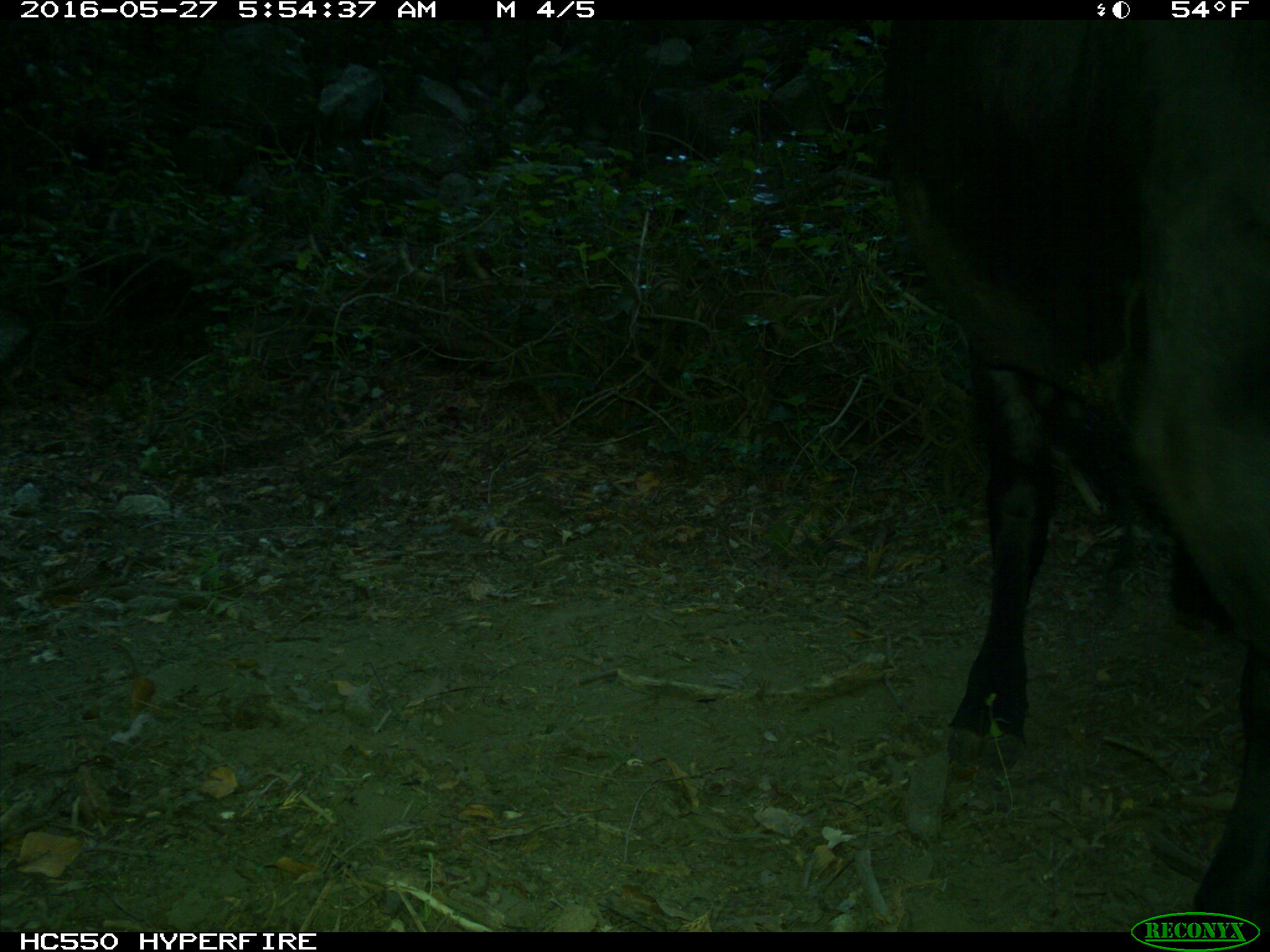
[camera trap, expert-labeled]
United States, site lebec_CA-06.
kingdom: Animalia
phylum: Chordata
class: Mammalia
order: Artiodactyla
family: Bovidae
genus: Bos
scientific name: Bos taurus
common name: domestic cow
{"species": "Bos taurus (domestic cow)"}